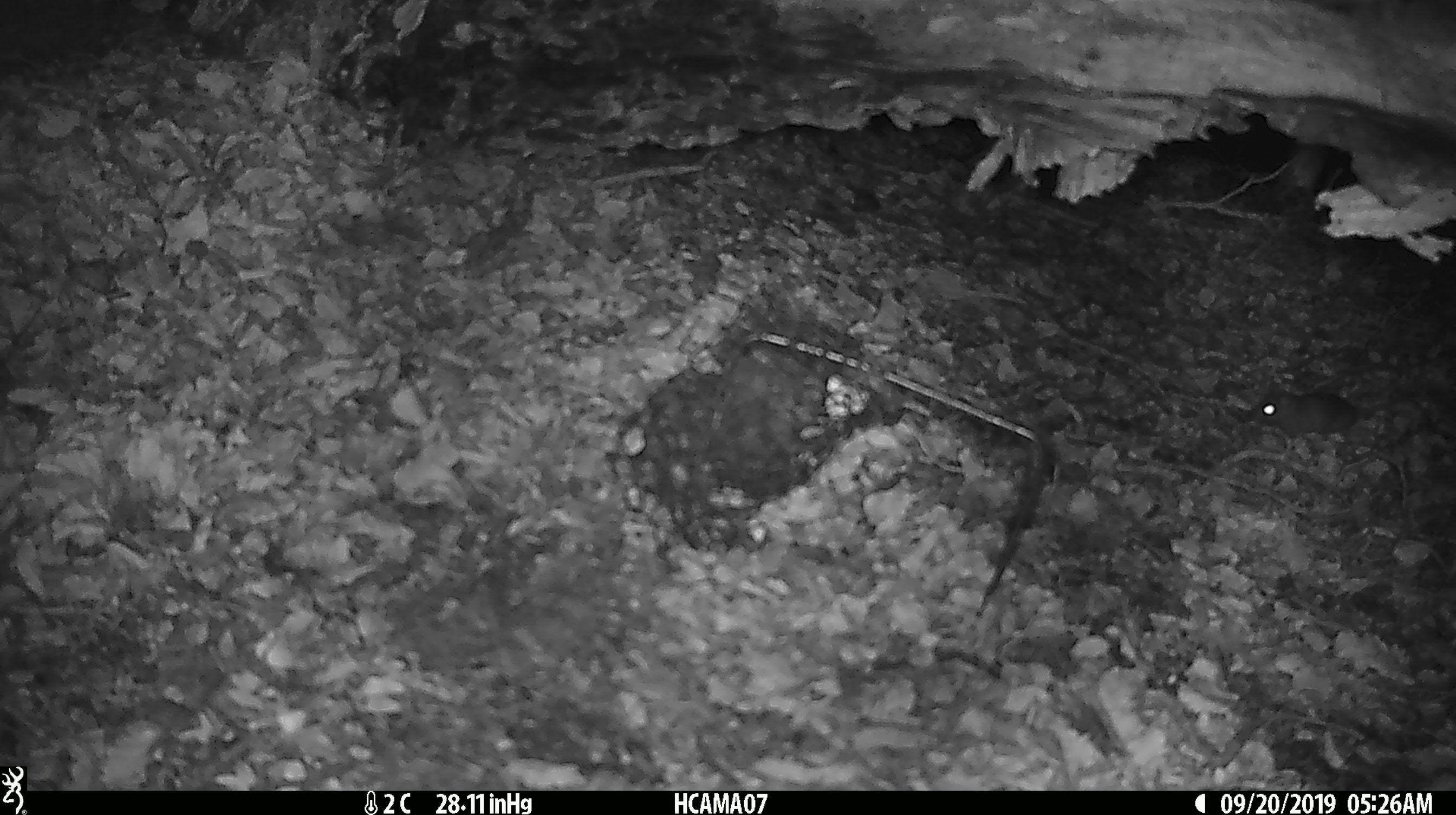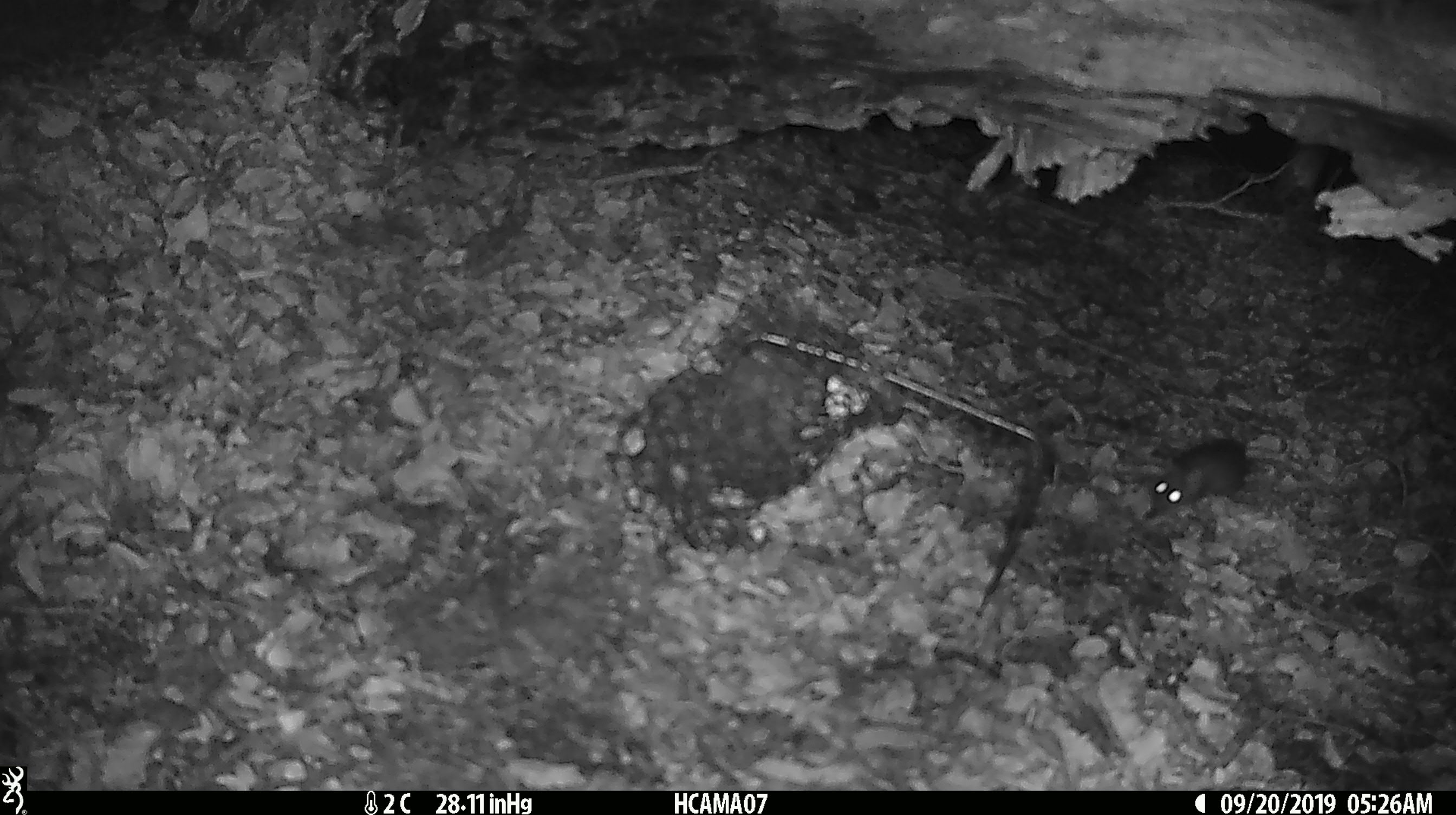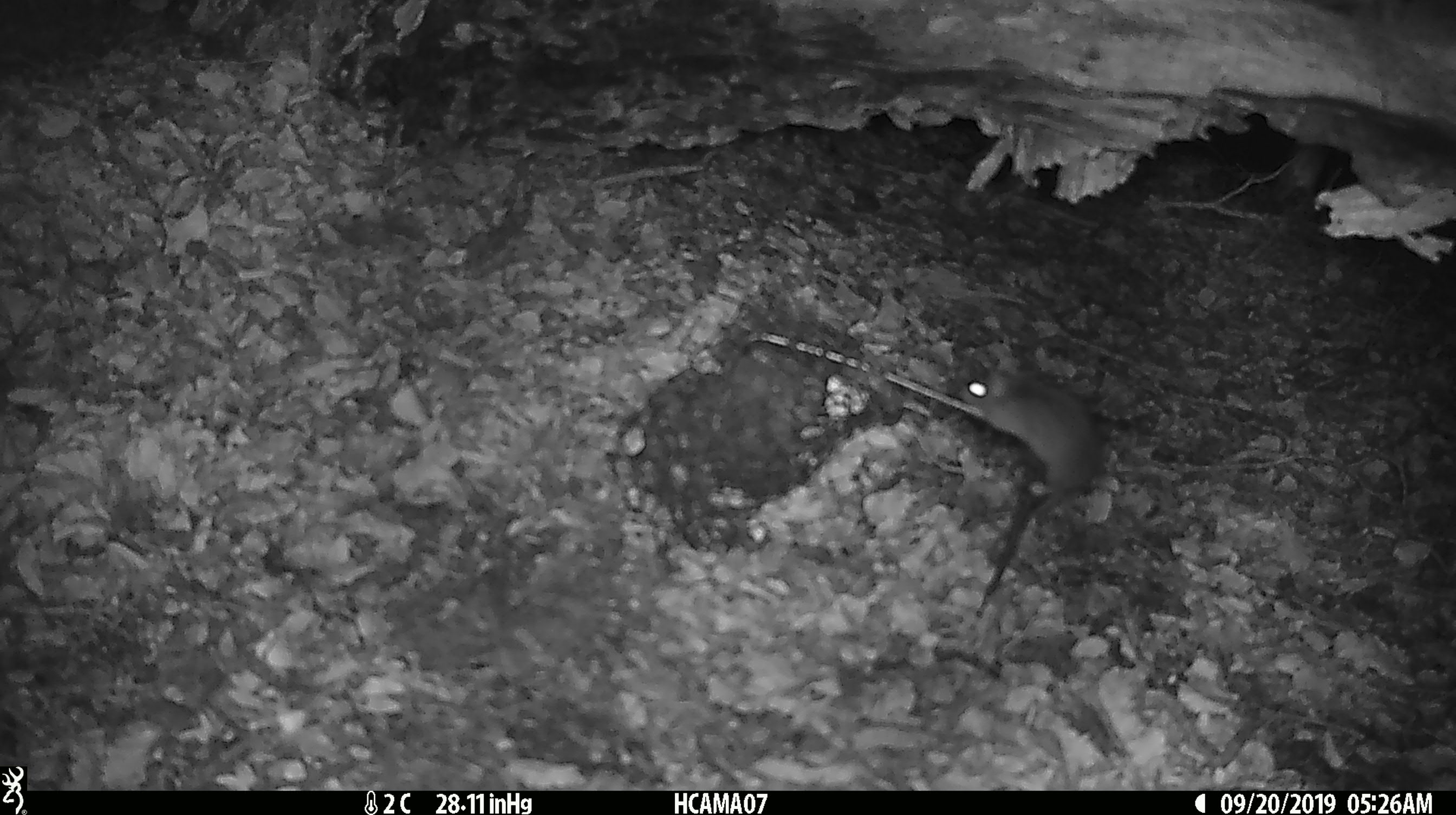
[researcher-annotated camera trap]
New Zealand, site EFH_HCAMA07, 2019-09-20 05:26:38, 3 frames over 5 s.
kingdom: Animalia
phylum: Chordata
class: Mammalia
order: Rodentia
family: Muridae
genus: Mus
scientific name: Mus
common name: mouse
Mouse (Mus).